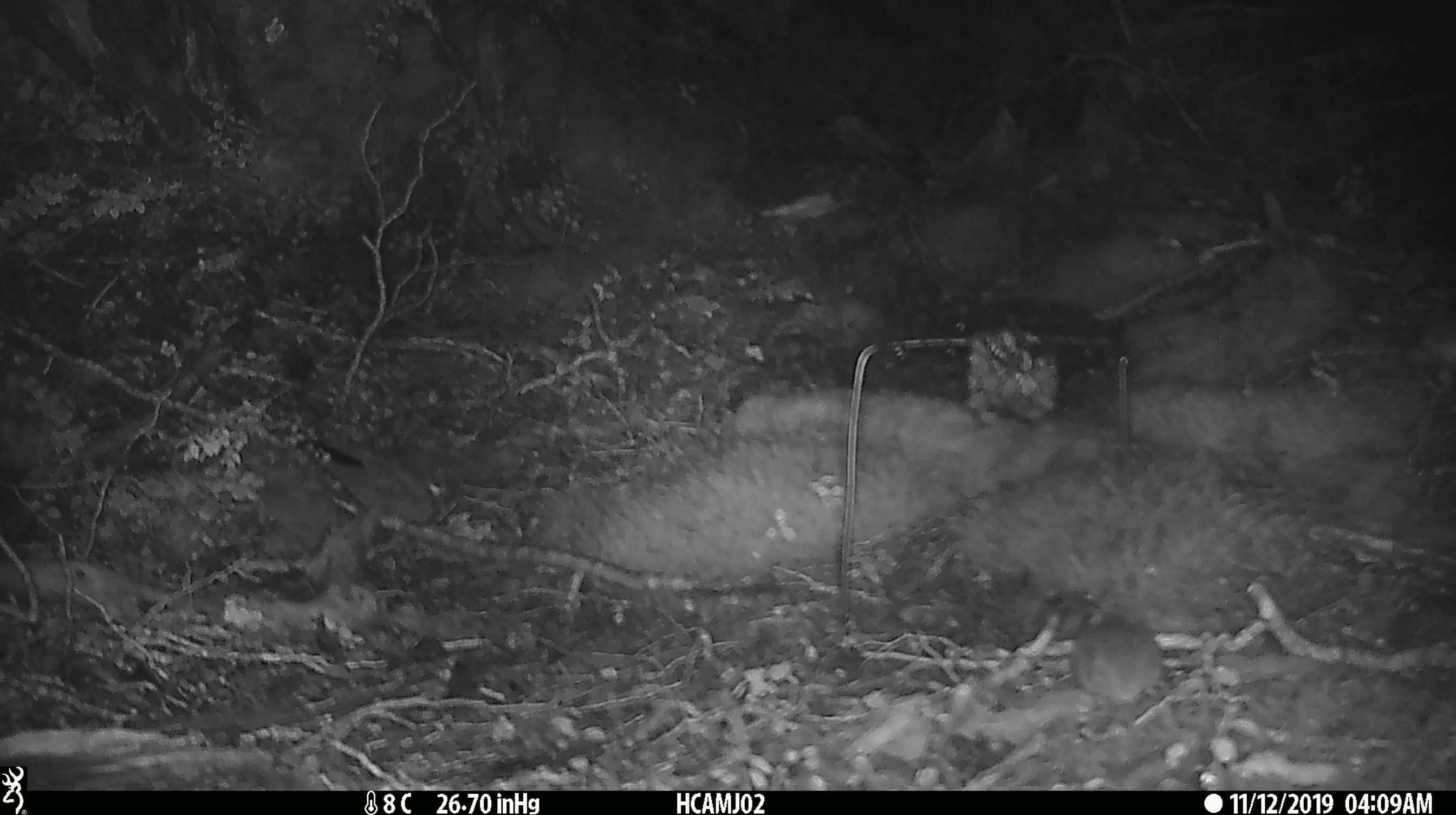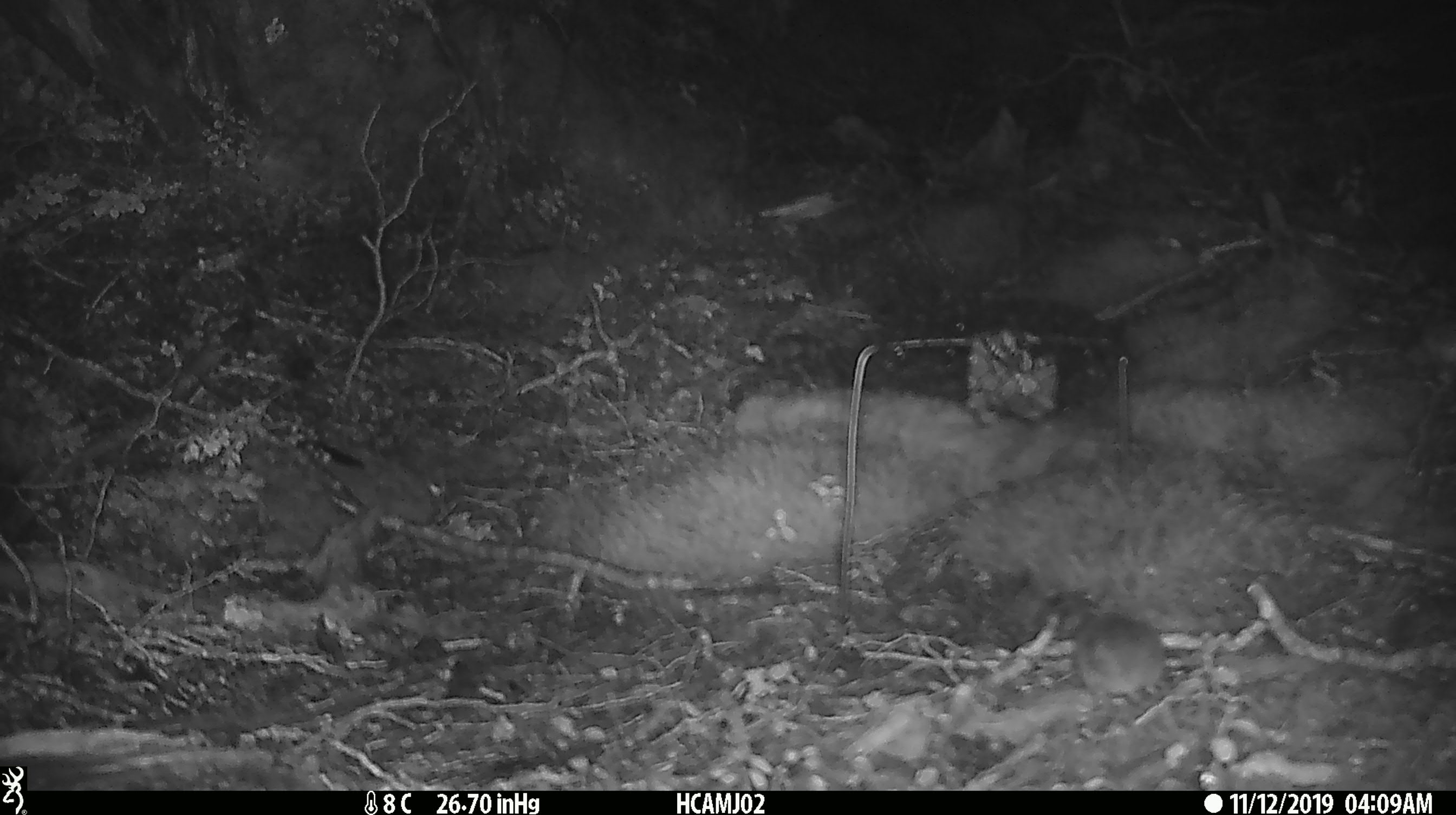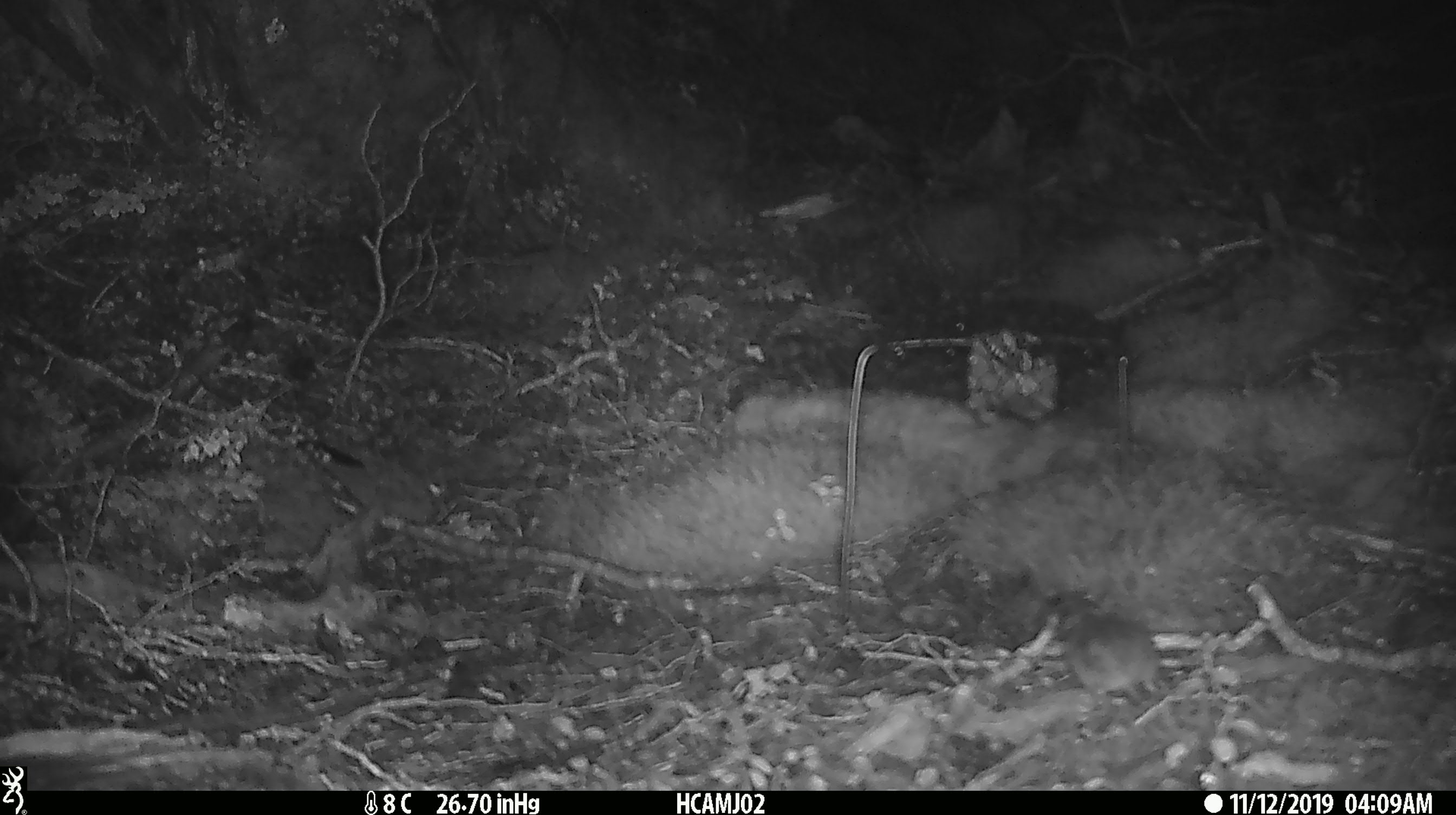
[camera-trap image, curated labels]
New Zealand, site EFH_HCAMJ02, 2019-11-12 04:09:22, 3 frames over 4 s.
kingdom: Animalia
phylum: Chordata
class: Mammalia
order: Rodentia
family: Muridae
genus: Mus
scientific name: Mus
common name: mouse